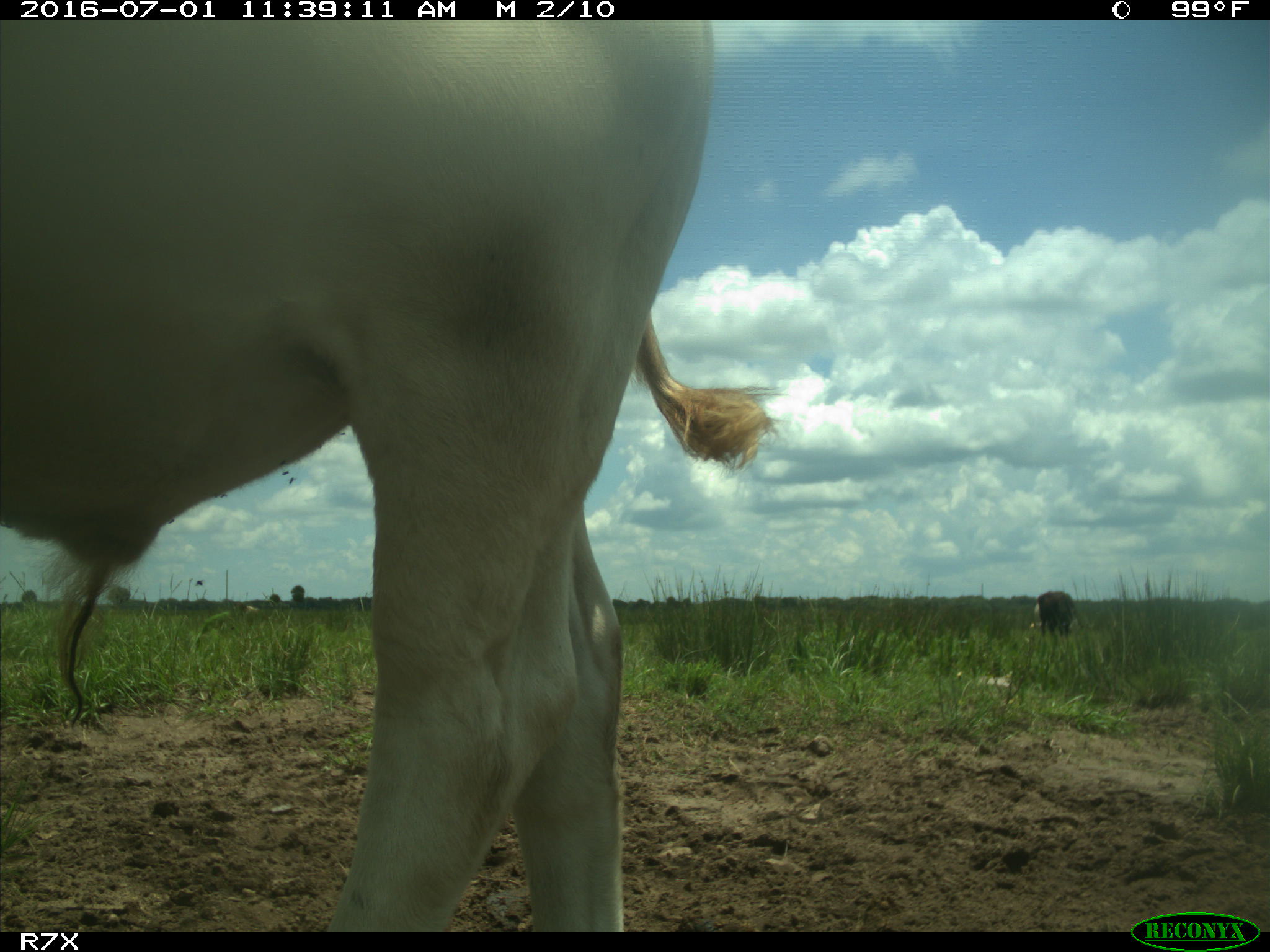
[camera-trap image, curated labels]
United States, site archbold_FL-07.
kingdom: Animalia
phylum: Chordata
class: Mammalia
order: Artiodactyla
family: Bovidae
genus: Bos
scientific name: Bos taurus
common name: domestic cow